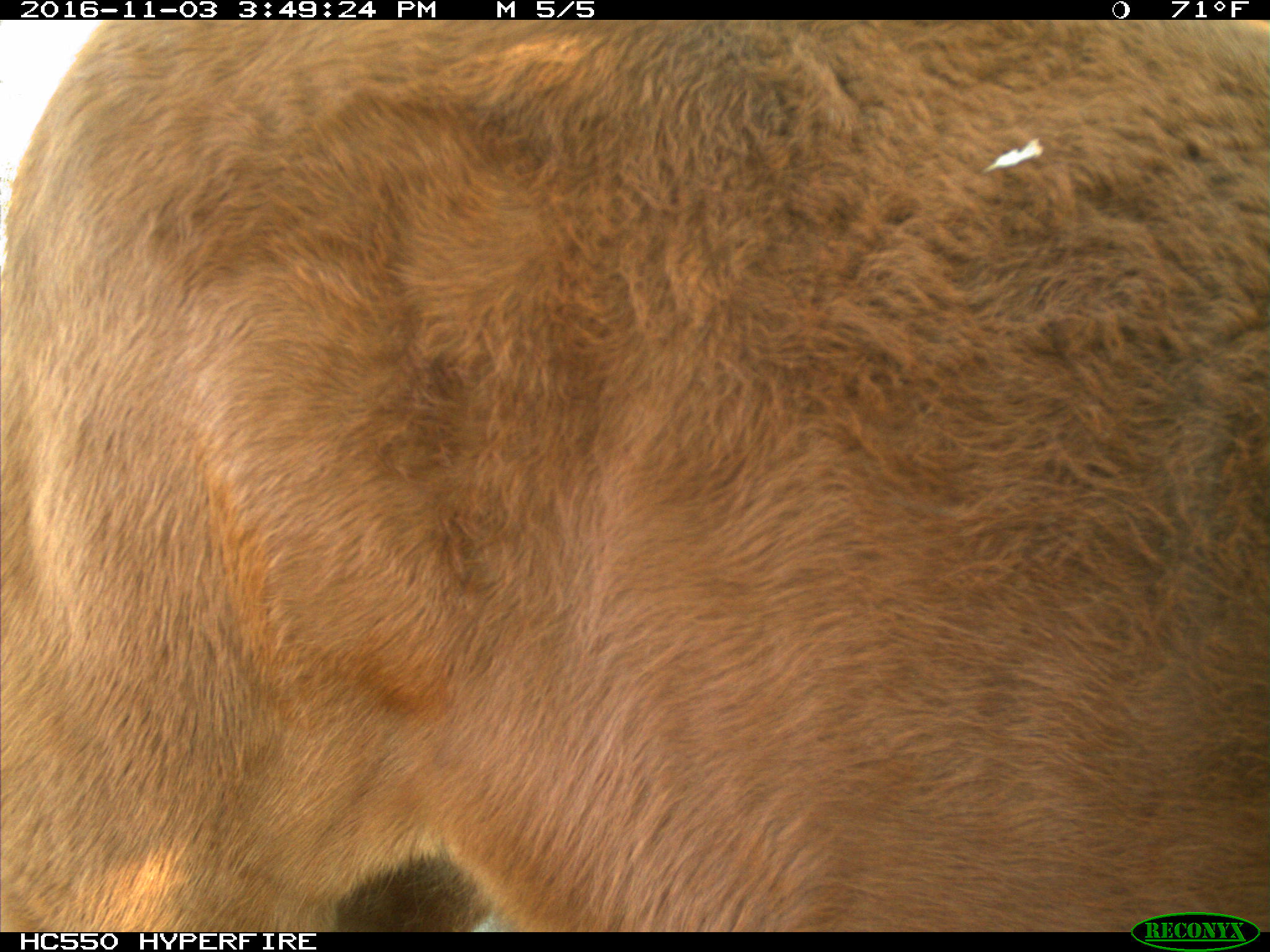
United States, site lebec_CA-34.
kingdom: Animalia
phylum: Chordata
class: Mammalia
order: Artiodactyla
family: Bovidae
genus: Bos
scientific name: Bos taurus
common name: domestic cow